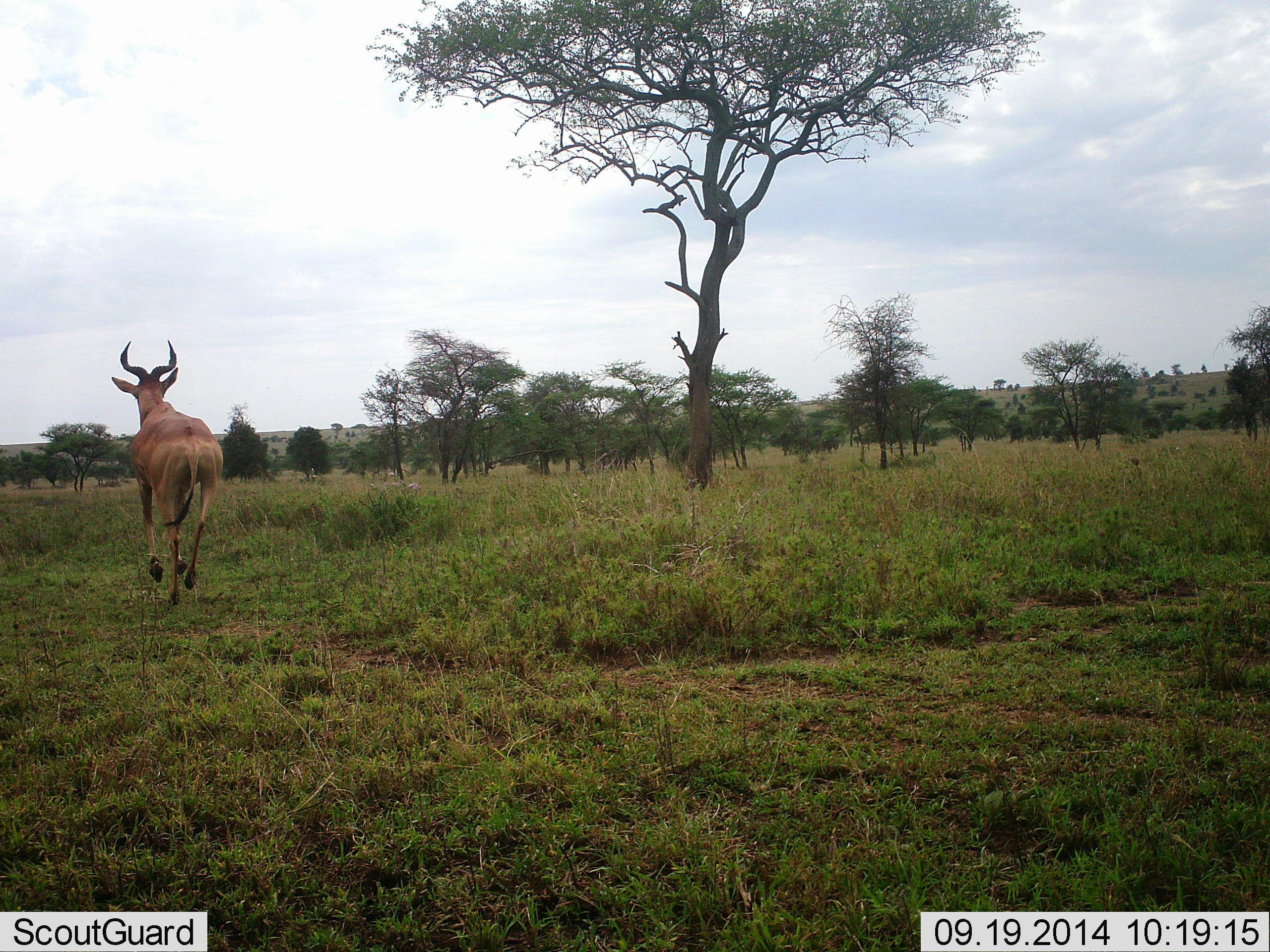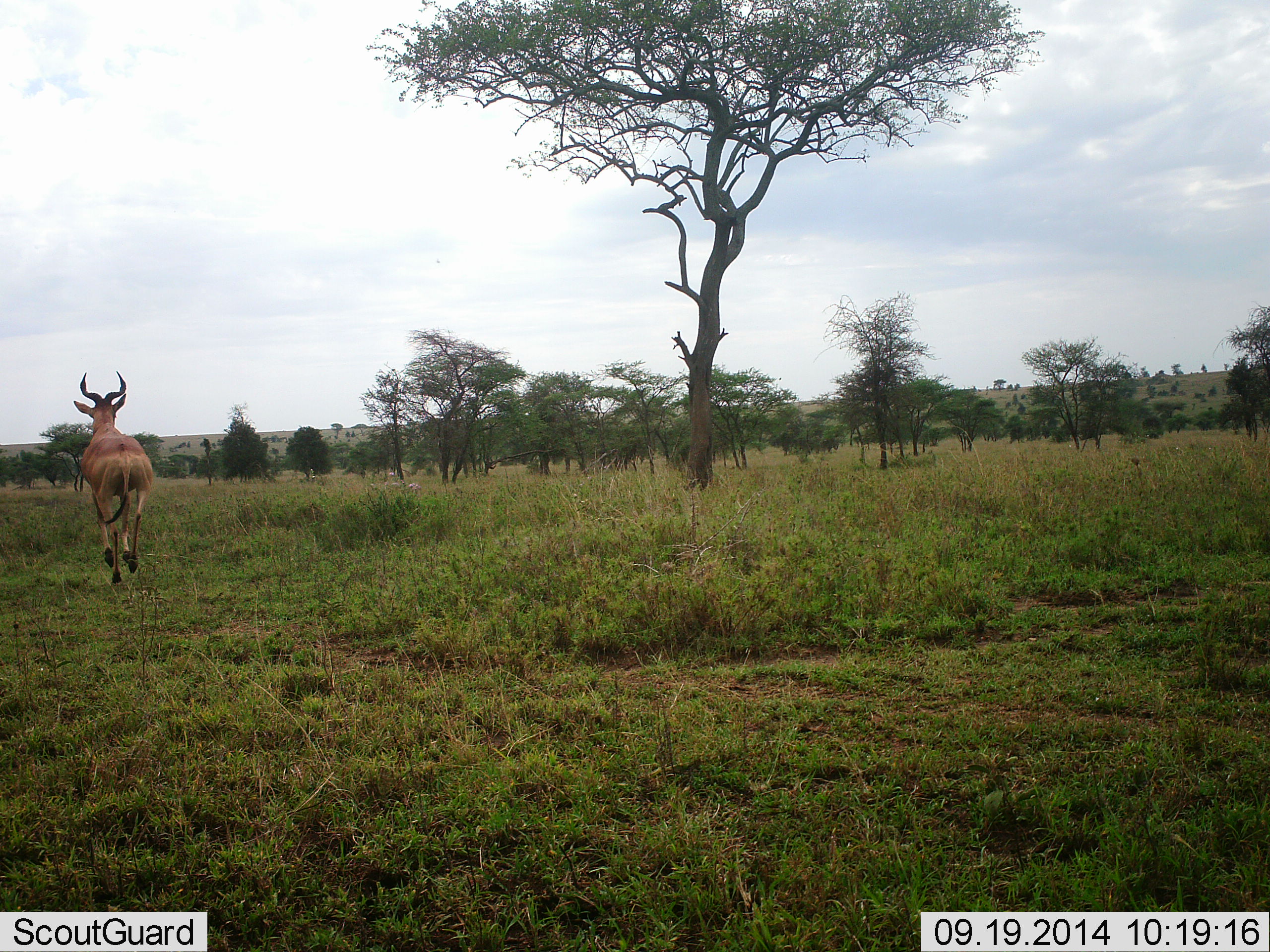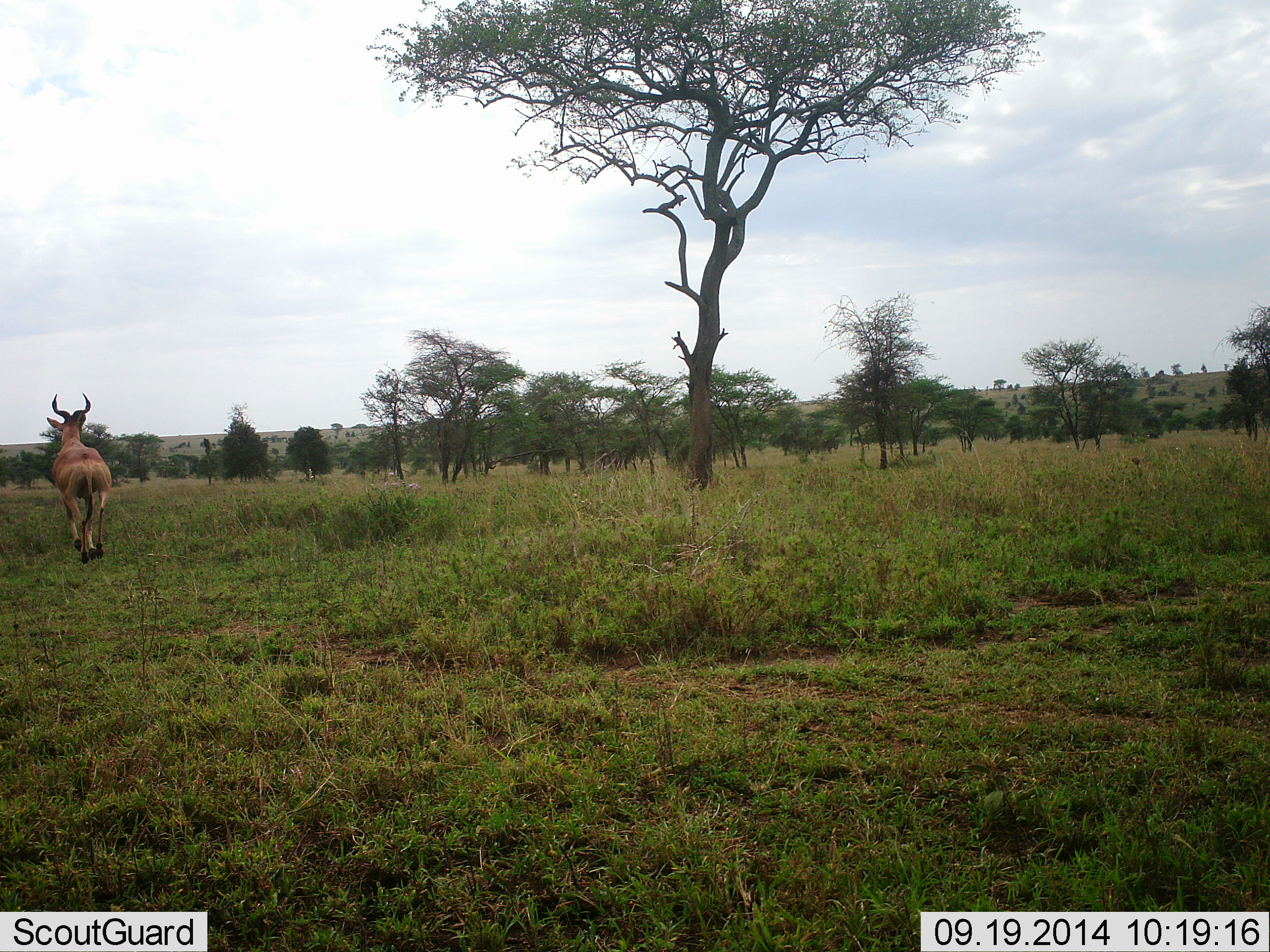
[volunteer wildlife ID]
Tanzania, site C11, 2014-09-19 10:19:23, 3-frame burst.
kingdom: Animalia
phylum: Chordata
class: Mammalia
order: Artiodactyla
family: Bovidae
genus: Alcelaphus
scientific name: Alcelaphus buselaphus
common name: hartebeest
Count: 1.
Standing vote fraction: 0%.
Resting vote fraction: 0%.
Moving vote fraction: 100%.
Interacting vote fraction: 0%.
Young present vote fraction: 0%.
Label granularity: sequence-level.